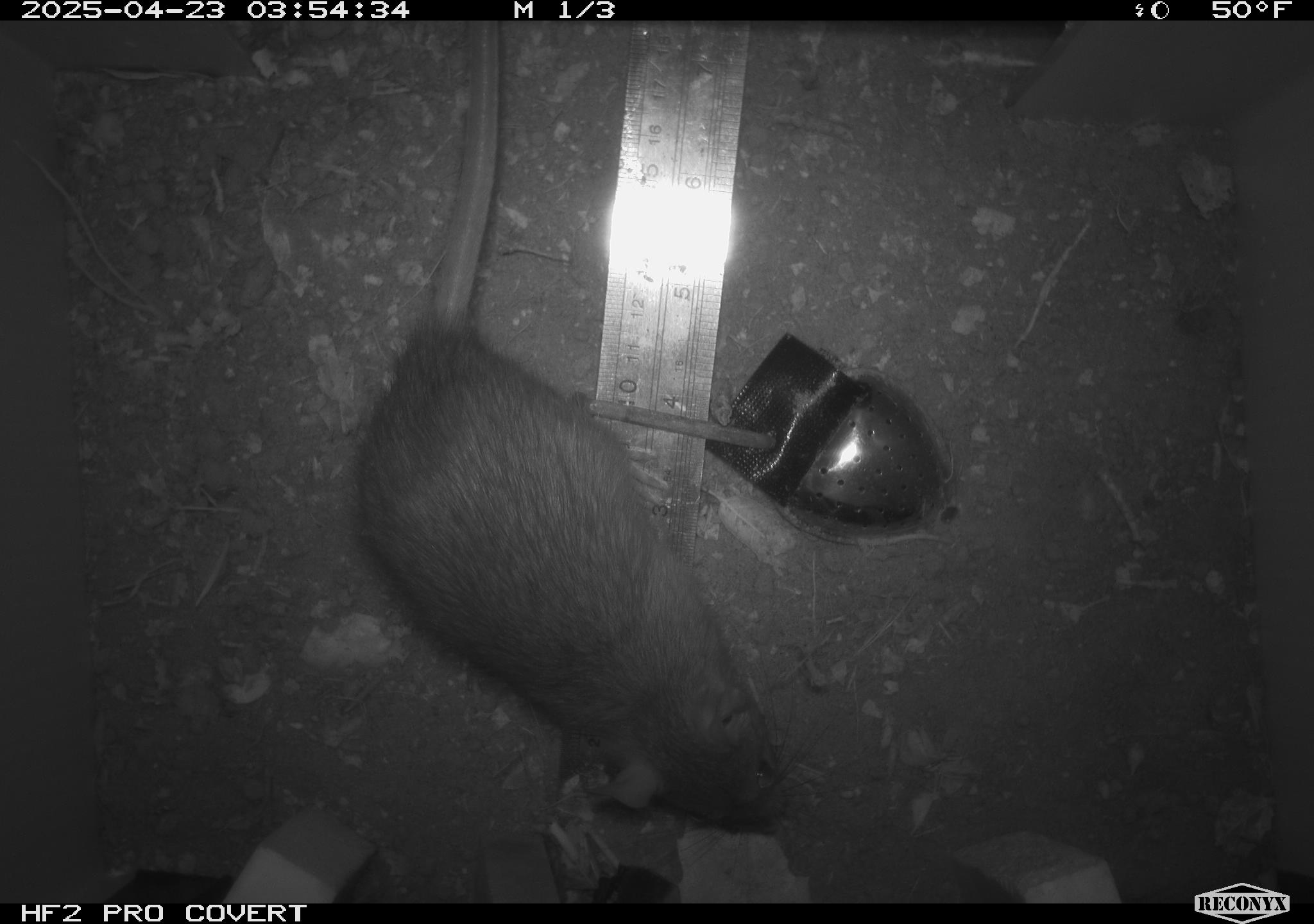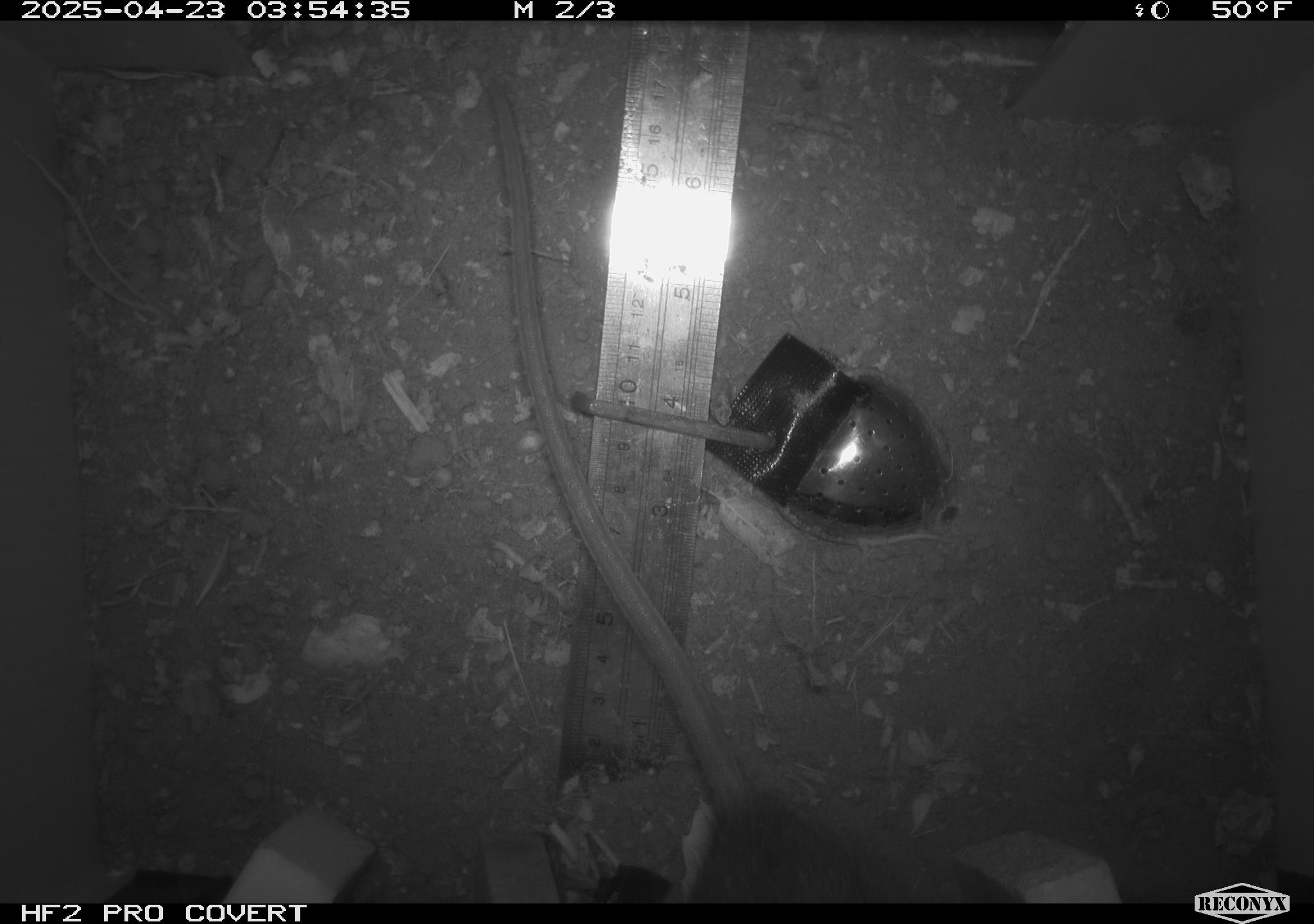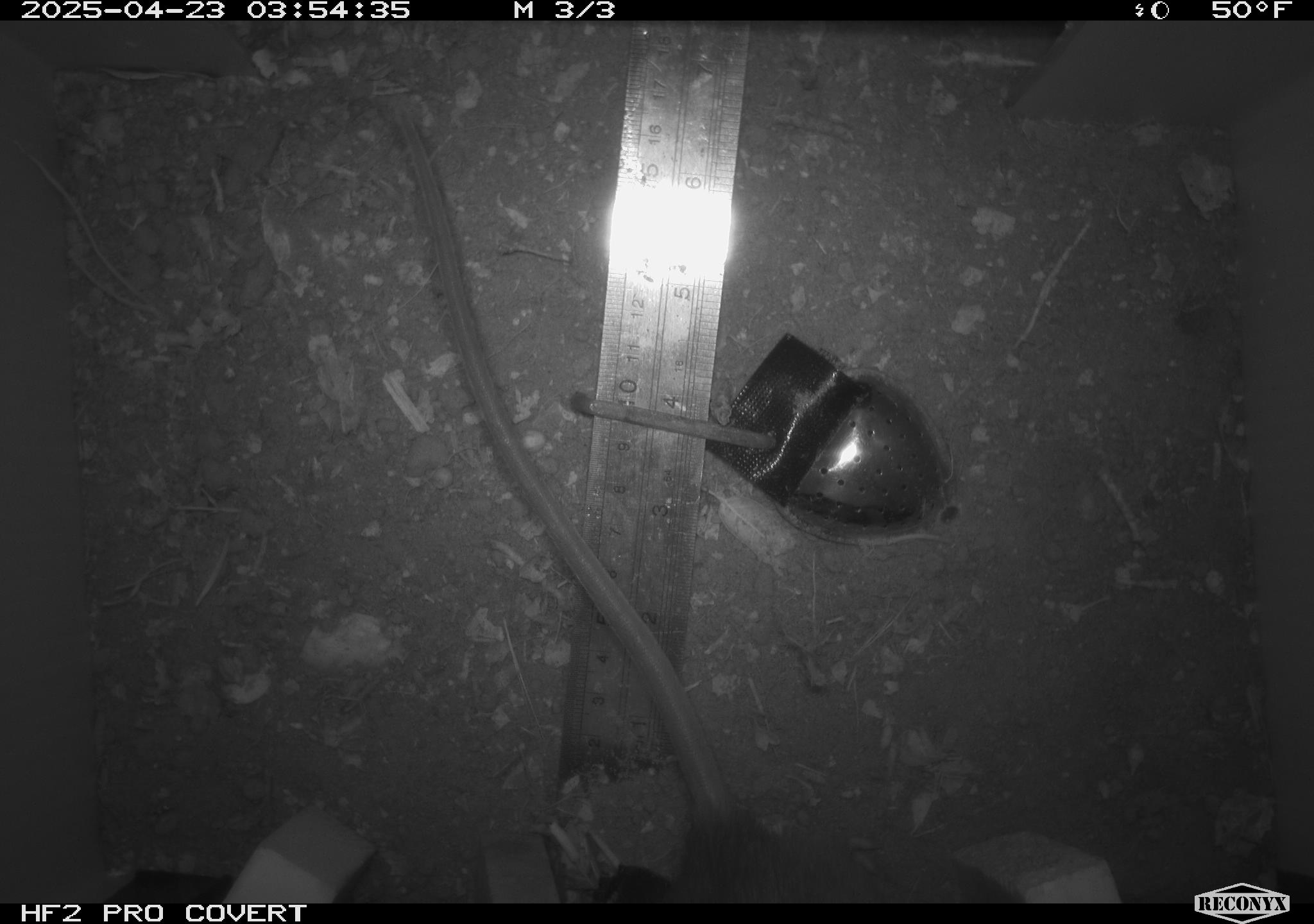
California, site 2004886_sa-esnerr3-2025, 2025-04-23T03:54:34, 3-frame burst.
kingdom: Animalia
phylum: Chordata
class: Mammalia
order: Rodentia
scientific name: Rodentia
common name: rodent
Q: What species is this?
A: Rodent (Rodentia).